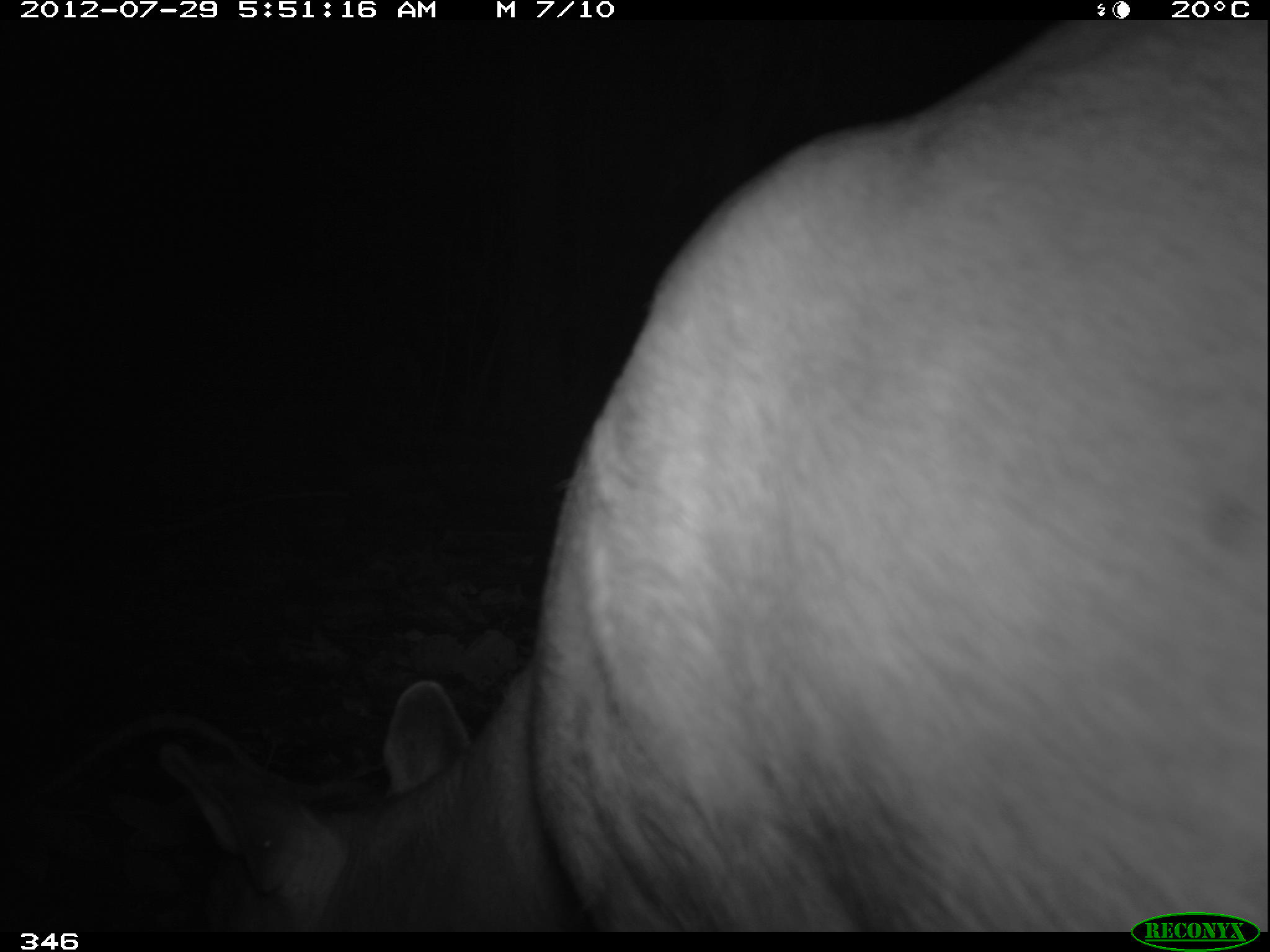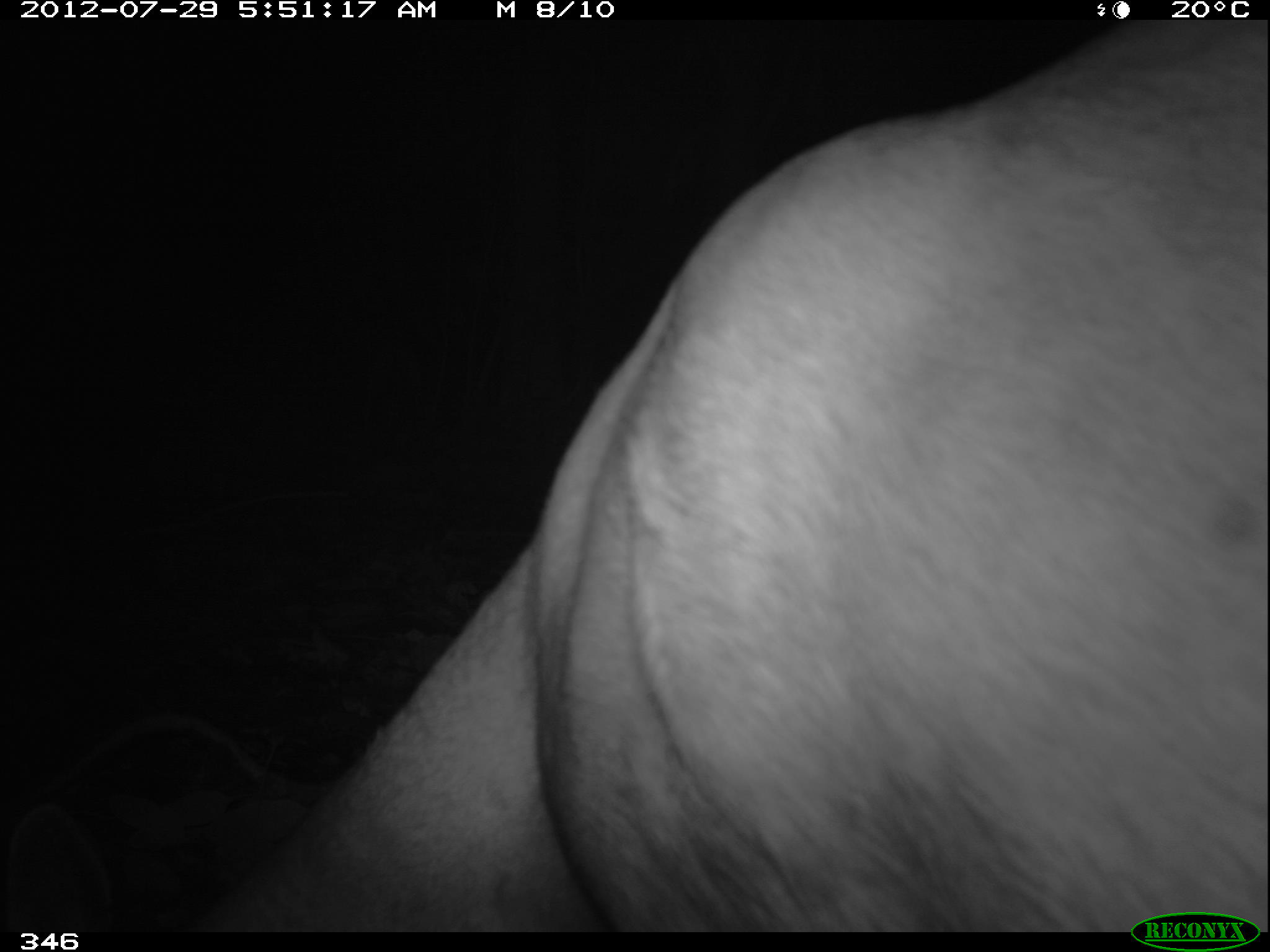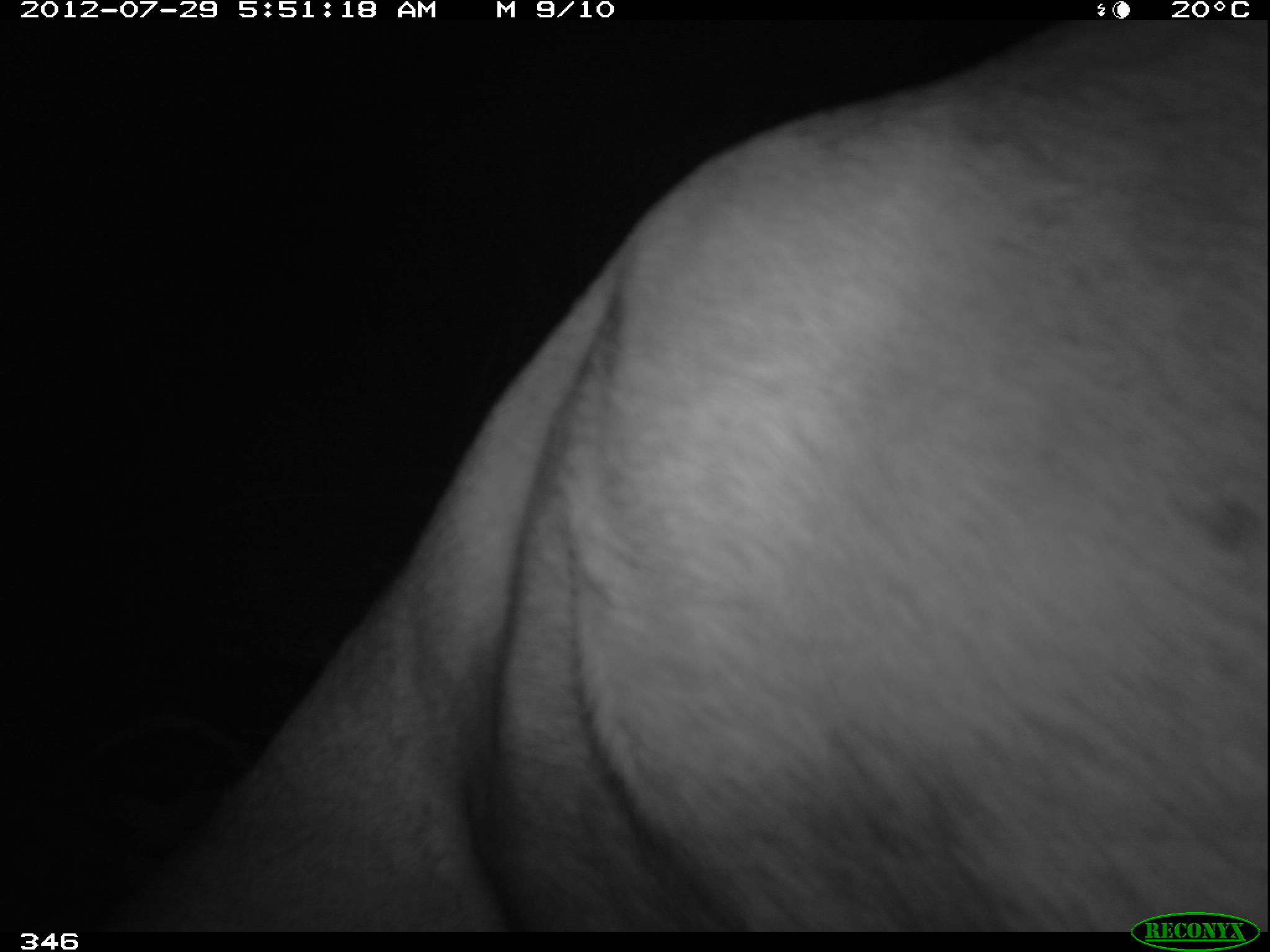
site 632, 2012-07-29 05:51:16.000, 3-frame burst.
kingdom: Animalia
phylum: Chordata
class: Mammalia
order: Artiodactyla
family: Cervidae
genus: Mazama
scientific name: Mazama americana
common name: red brocket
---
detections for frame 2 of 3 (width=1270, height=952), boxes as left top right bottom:
mazama americana: 0 20 1262 927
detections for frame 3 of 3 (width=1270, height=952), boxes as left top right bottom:
mazama americana: 105 19 1265 928